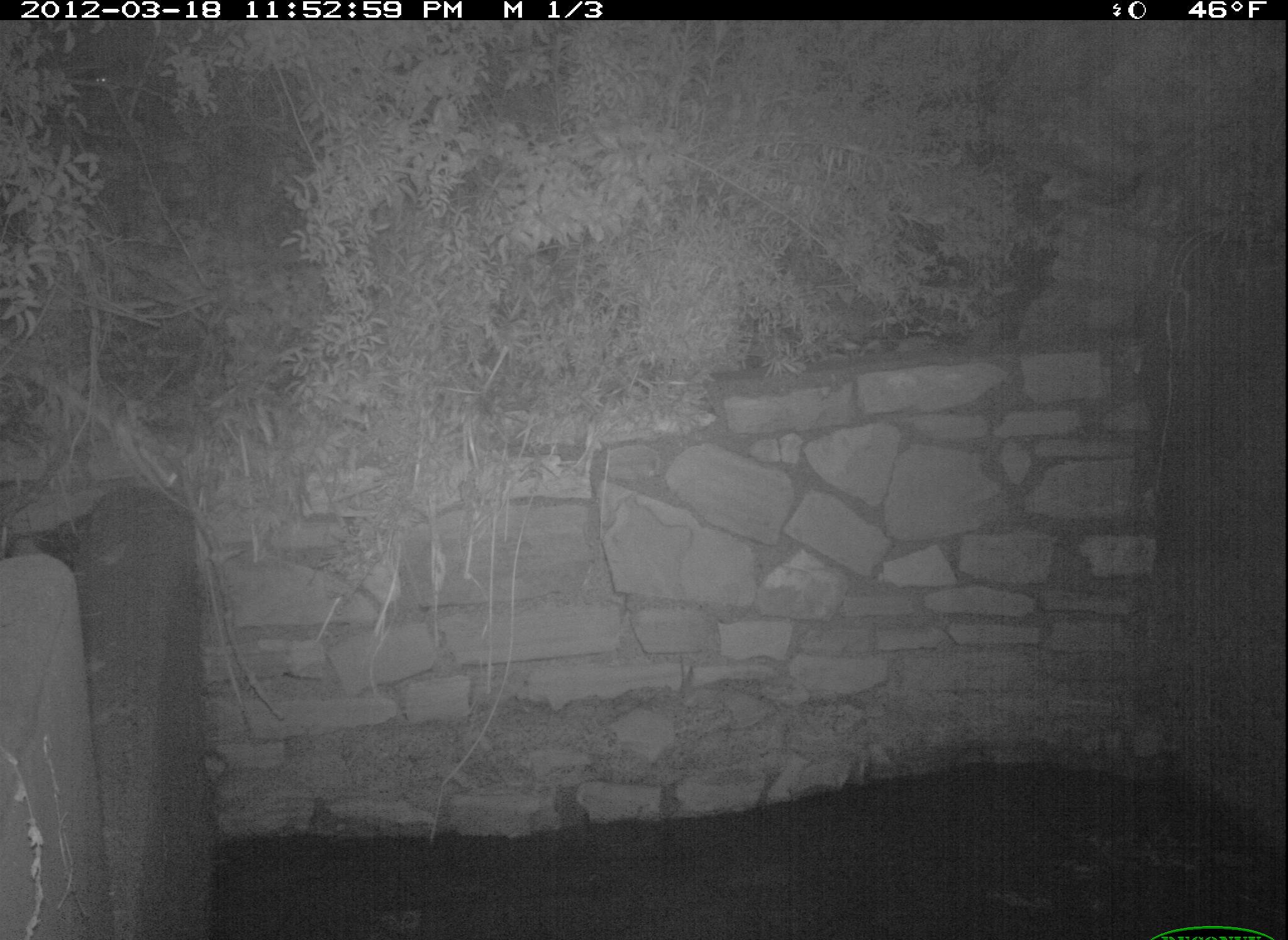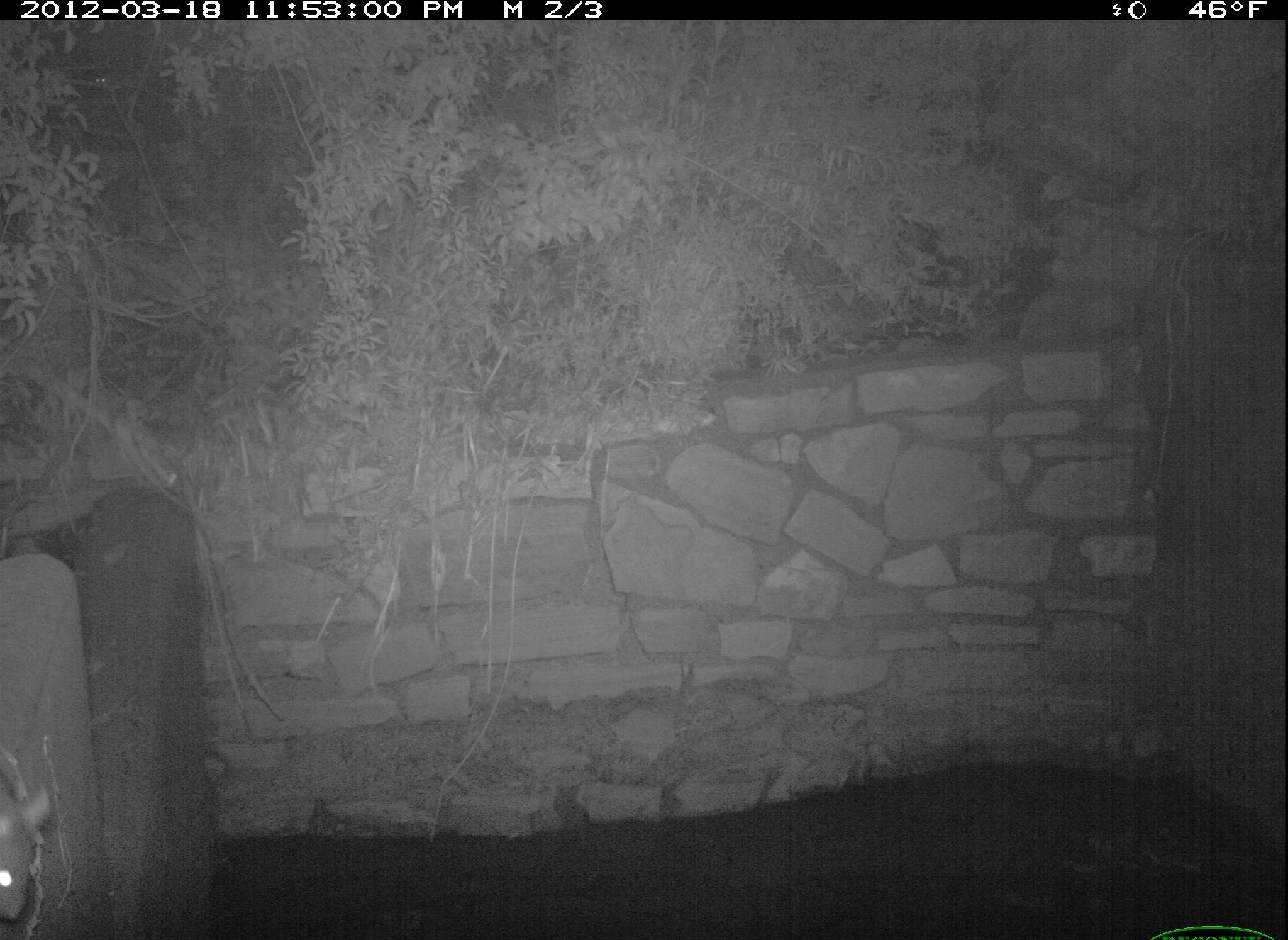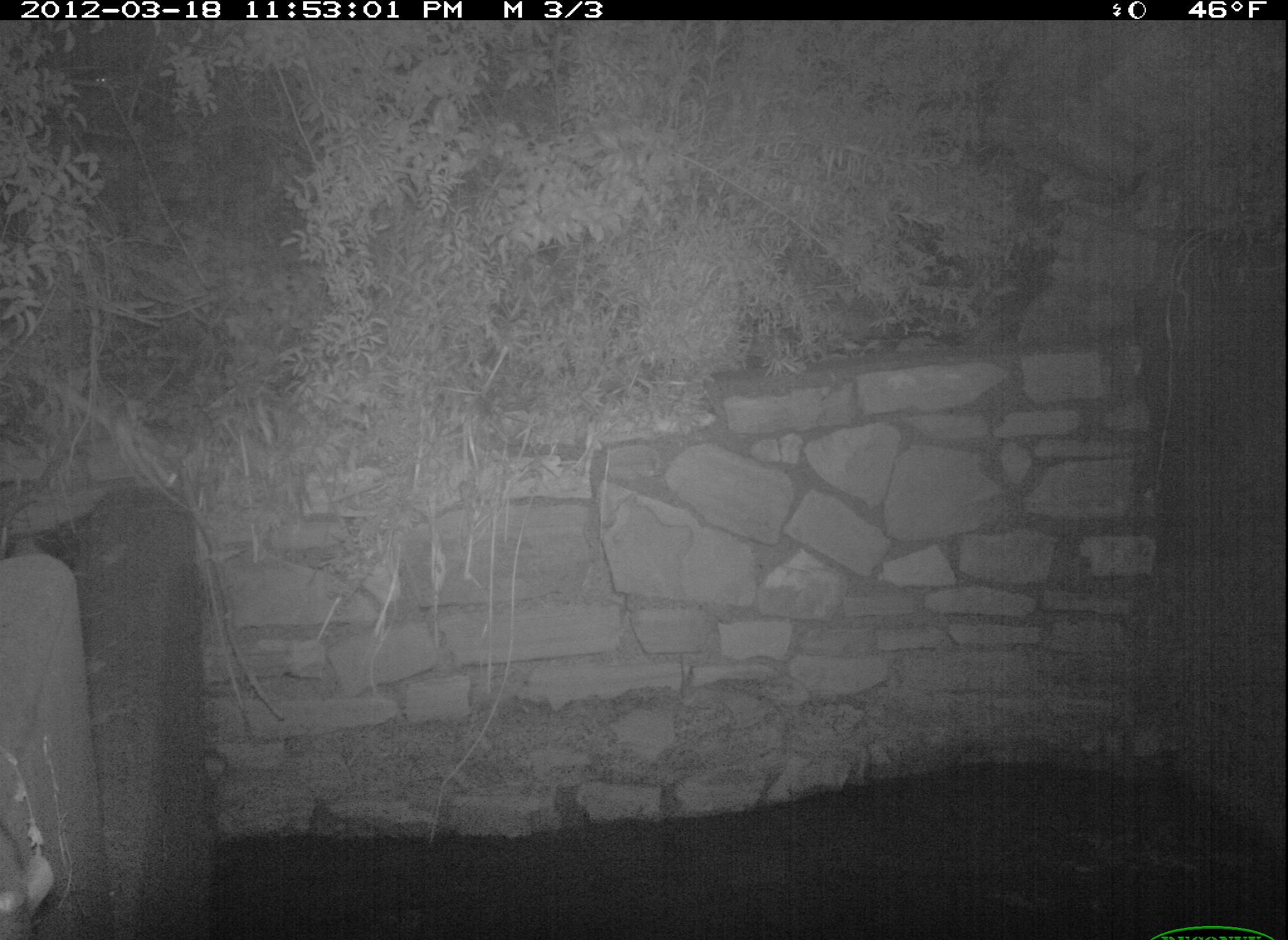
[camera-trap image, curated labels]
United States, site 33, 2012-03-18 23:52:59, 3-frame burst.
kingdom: Animalia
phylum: Chordata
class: Mammalia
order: Rodentia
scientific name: Rodentia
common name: rodent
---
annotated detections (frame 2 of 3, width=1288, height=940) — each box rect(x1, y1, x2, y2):
rodent: rect(0, 773, 68, 940)